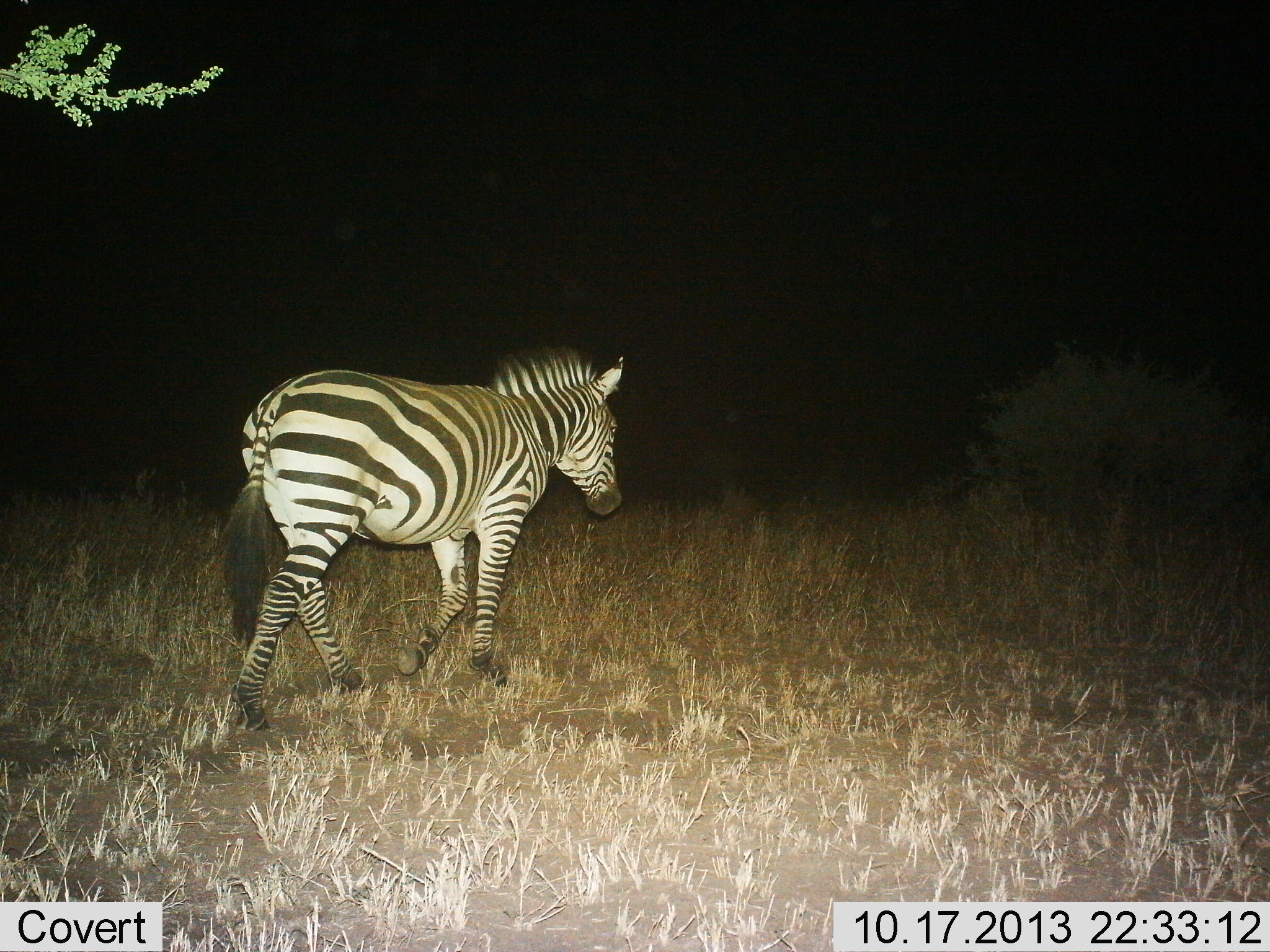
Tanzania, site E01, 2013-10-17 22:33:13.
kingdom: Animalia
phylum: Chordata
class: Mammalia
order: Perissodactyla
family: Equidae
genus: Equus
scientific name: Equus quagga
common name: plains zebra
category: zebra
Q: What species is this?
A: Zebra (plains zebra) (Equus quagga).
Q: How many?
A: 1.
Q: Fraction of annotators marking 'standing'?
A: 10%.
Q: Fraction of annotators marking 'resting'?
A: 0%.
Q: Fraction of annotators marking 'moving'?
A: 90%.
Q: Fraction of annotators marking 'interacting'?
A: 0%.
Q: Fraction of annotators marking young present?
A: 0%.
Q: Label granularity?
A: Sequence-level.